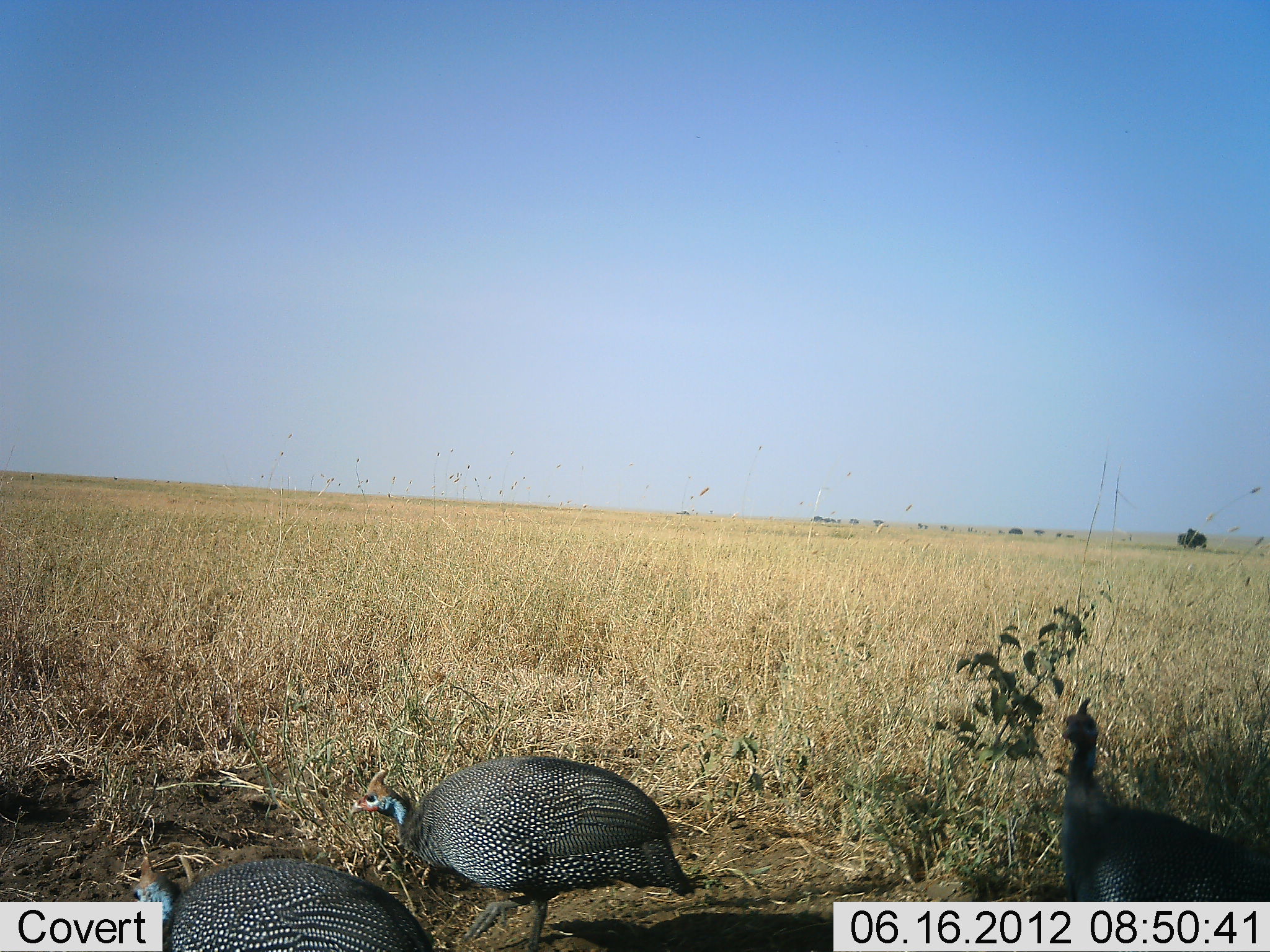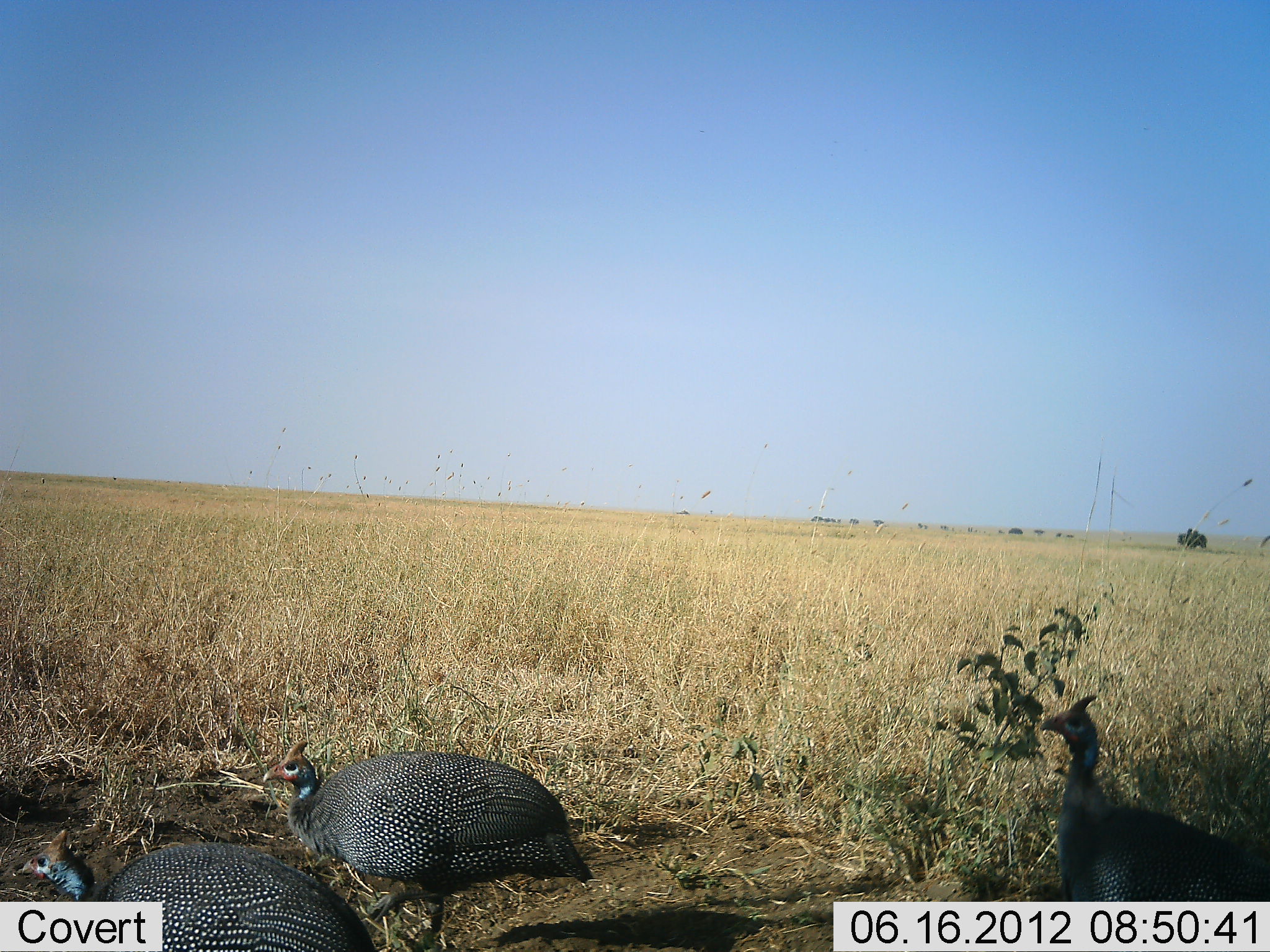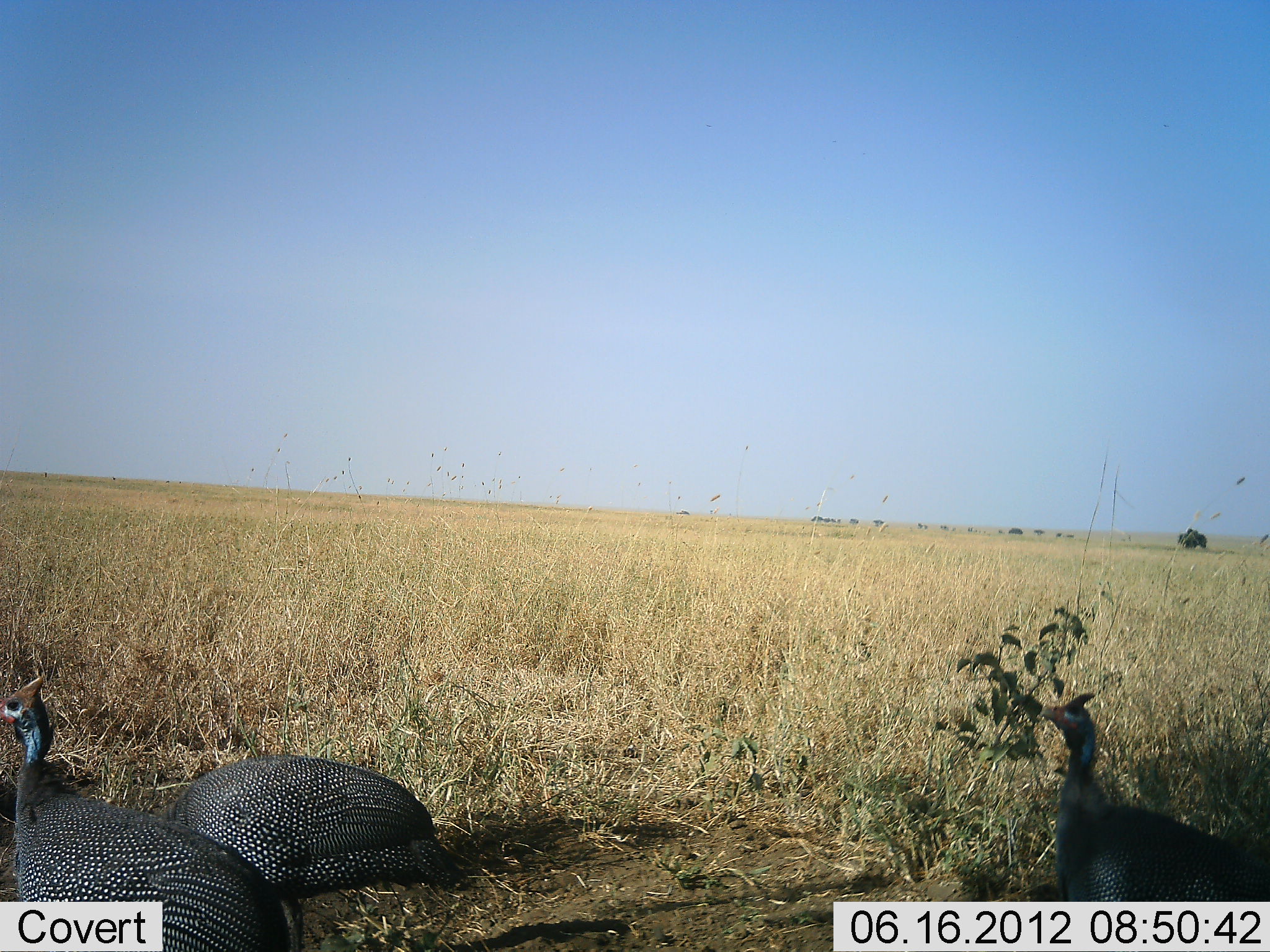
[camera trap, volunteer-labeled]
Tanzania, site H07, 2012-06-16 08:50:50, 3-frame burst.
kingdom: Animalia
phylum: Chordata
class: Aves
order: Galliformes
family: Numididae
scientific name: Numididae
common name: guinea fowl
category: guineafowl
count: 3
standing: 50%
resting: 0%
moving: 80%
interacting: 0%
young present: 0%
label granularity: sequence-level